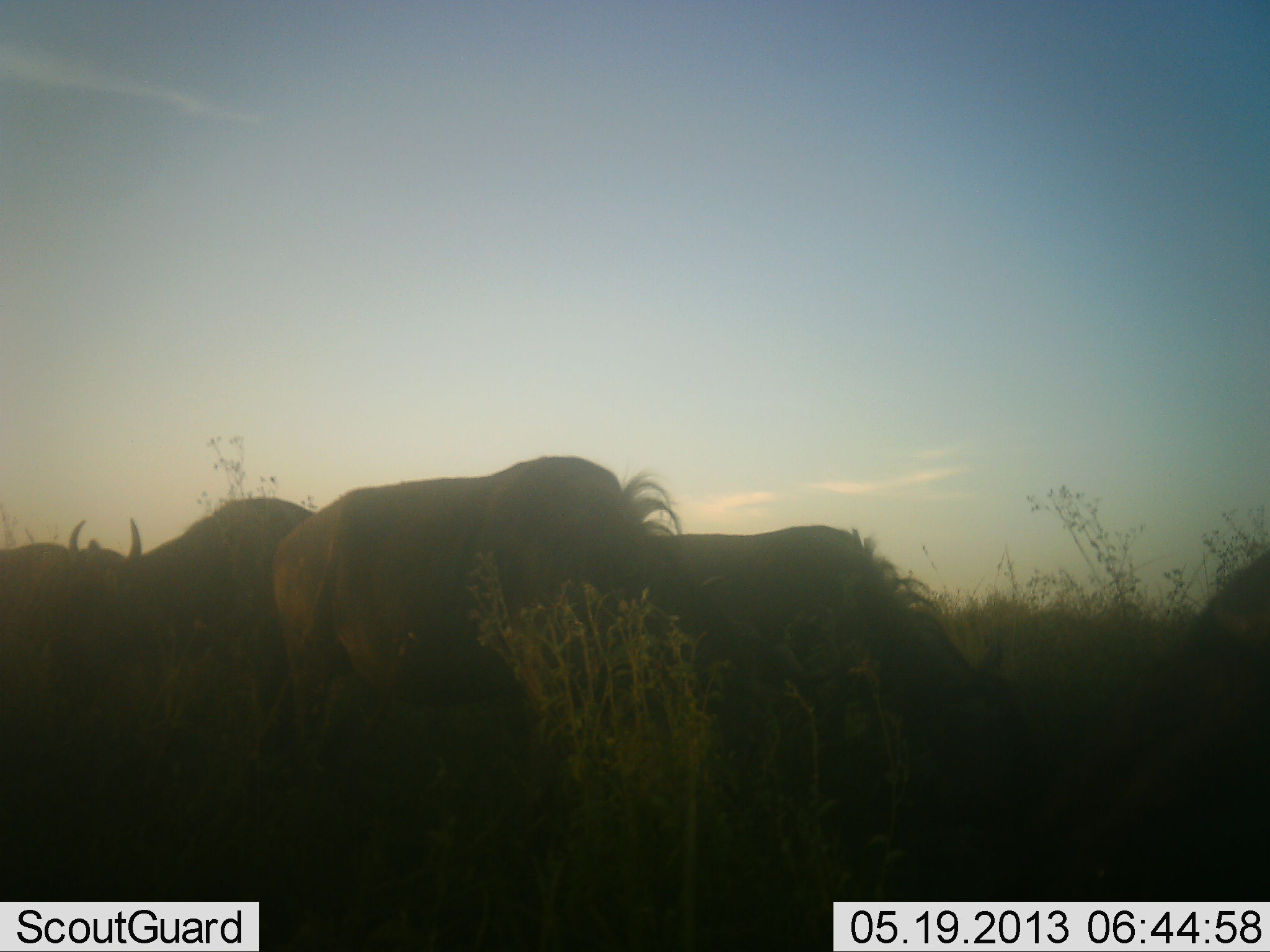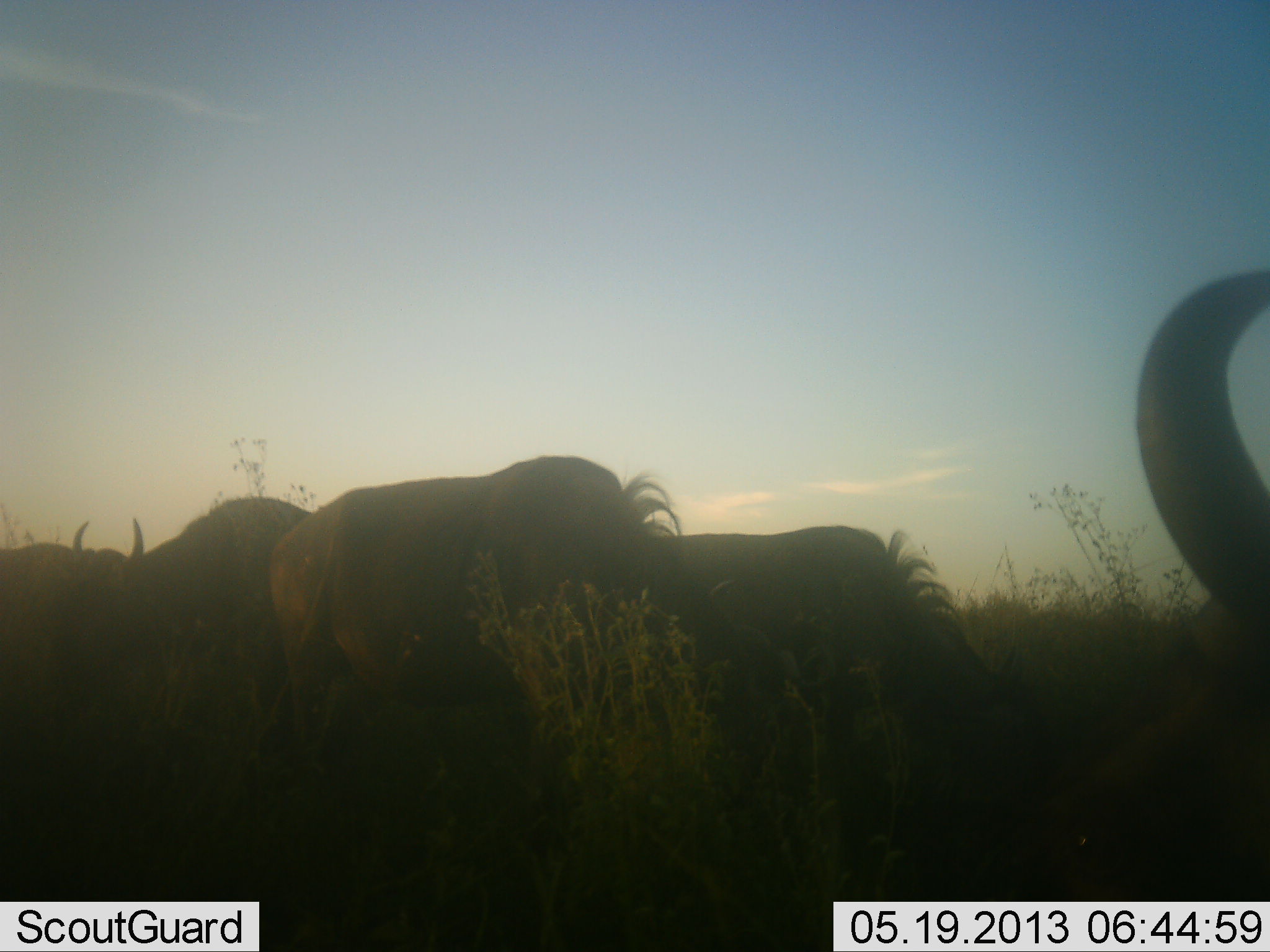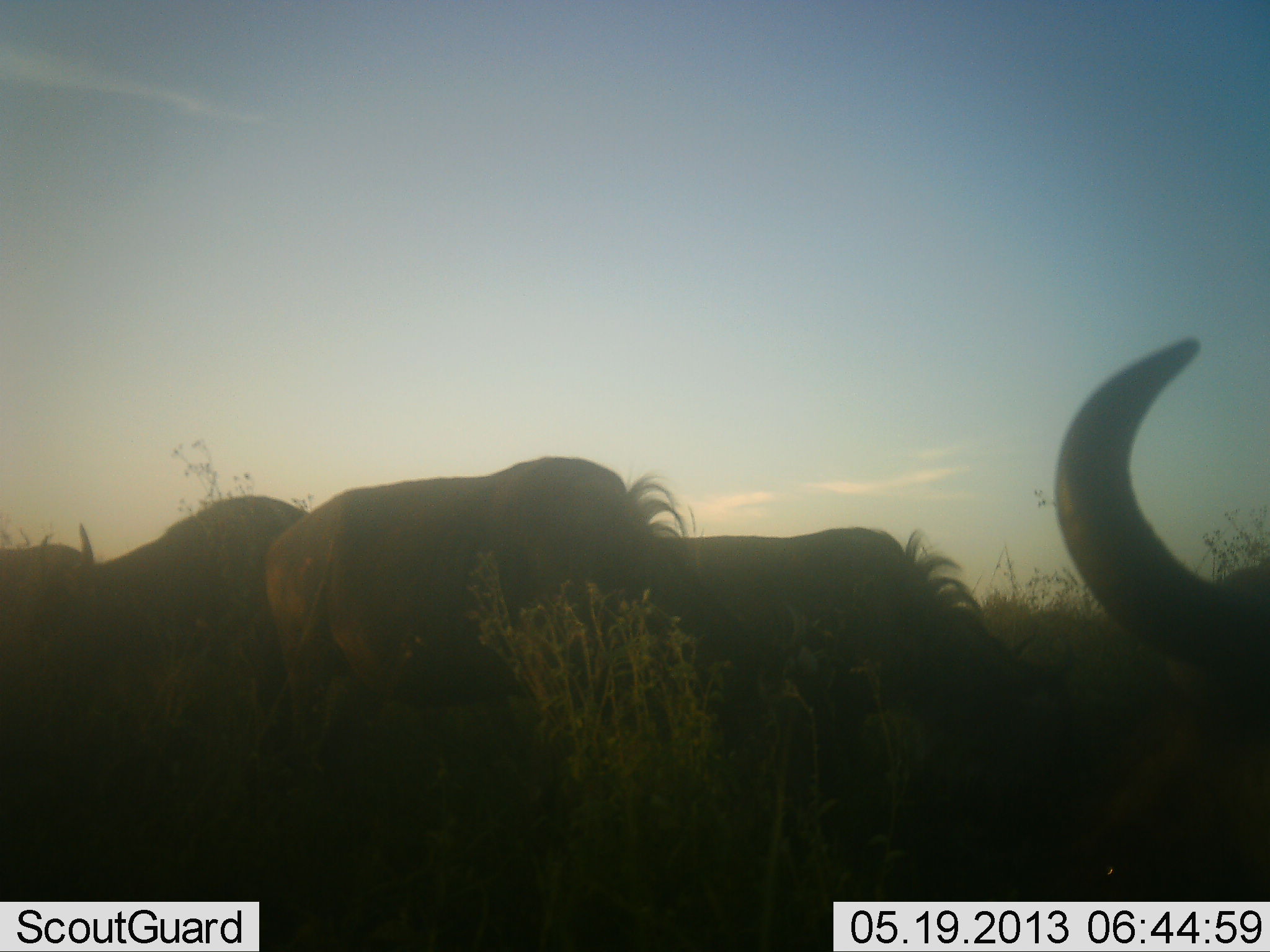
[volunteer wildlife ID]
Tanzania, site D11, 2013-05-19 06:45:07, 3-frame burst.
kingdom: Animalia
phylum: Chordata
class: Mammalia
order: Artiodactyla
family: Bovidae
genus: Connochaetes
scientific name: Connochaetes taurinus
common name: blue wildebeest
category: wildebeest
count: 5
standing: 50%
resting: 10%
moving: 10%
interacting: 0%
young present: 0%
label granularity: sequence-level